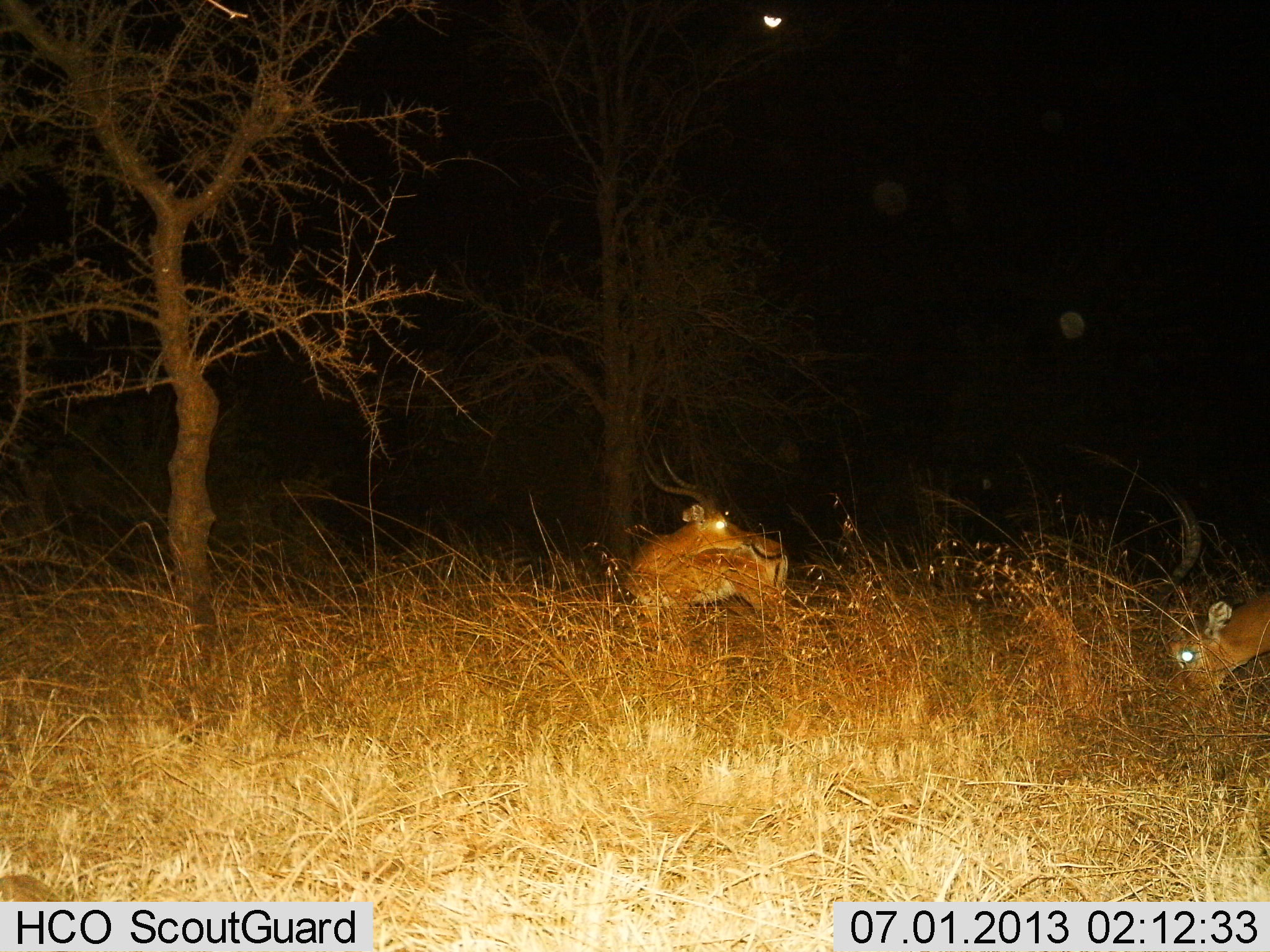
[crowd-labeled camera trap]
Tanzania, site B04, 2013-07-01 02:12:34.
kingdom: Animalia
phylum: Chordata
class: Mammalia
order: Artiodactyla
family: Bovidae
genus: Aepyceros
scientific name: Aepyceros melampus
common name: impala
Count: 2.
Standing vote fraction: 76%.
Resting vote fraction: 4%.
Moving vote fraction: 0%.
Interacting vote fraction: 4%.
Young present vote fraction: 4%.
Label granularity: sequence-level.